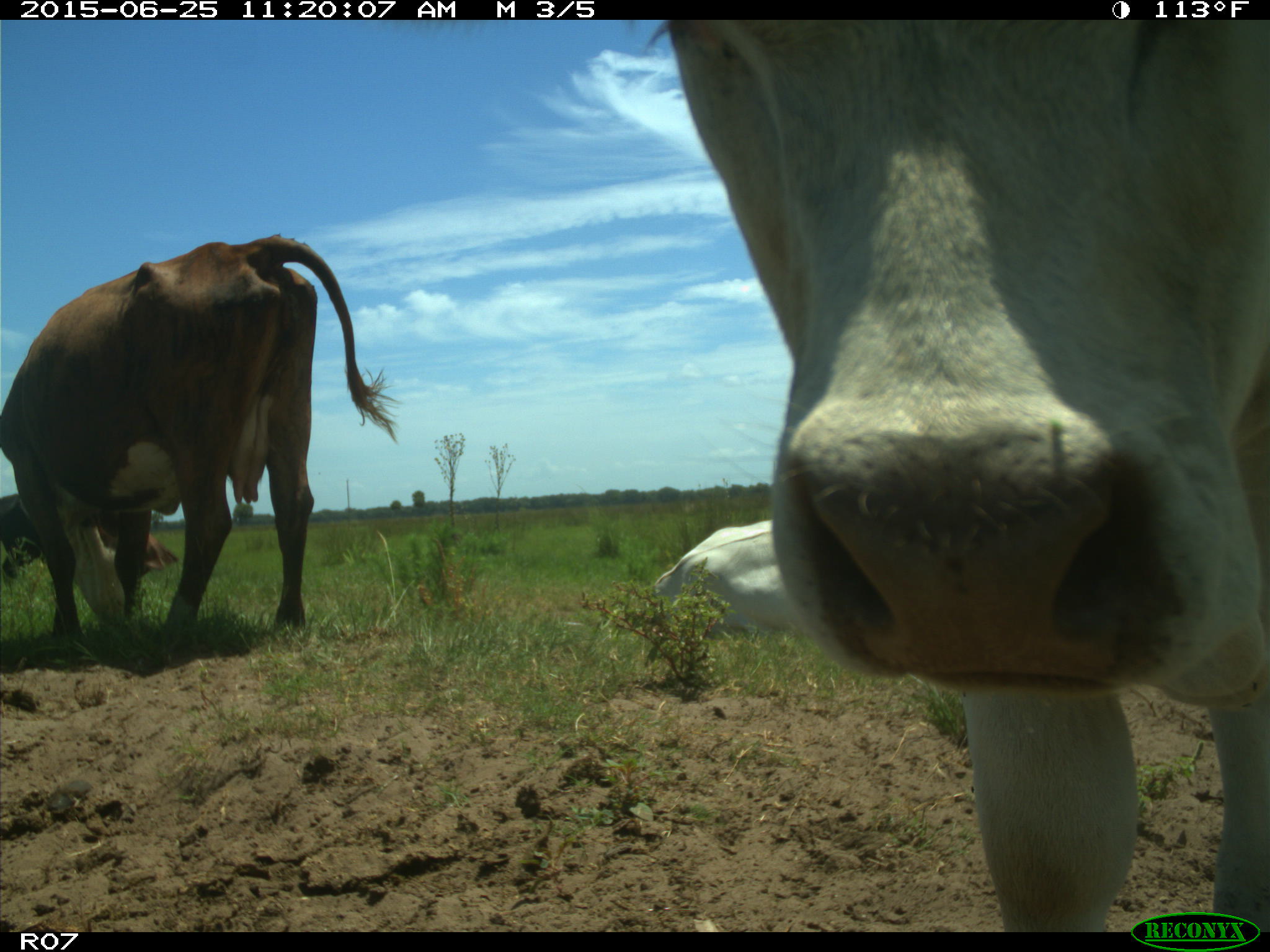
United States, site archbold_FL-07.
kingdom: Animalia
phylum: Chordata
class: Mammalia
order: Artiodactyla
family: Bovidae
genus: Bos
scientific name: Bos taurus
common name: domestic cow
Bos taurus (domestic cow).